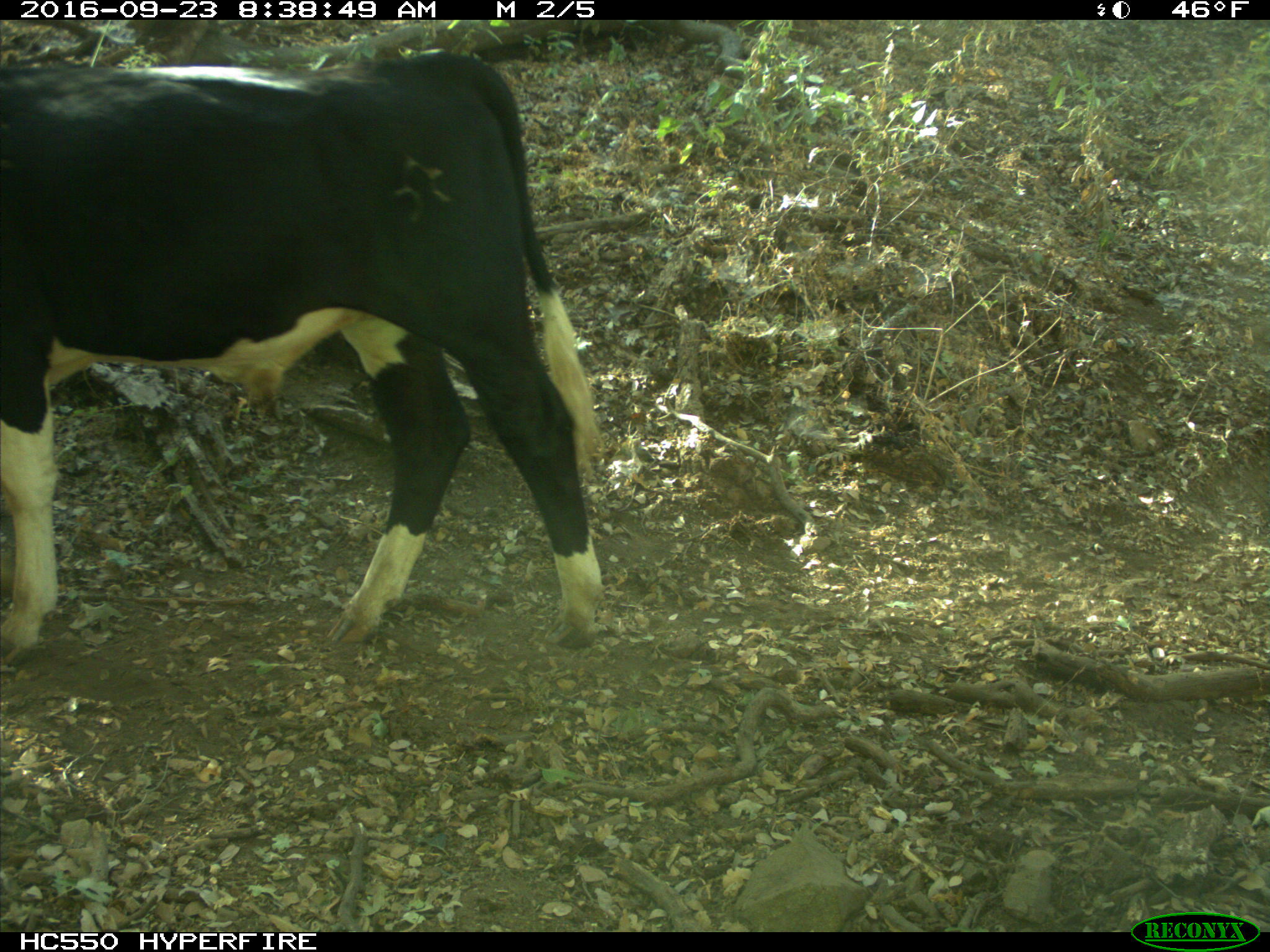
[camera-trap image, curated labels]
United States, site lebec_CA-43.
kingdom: Animalia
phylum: Chordata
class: Mammalia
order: Artiodactyla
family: Bovidae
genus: Bos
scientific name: Bos taurus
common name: domestic cow